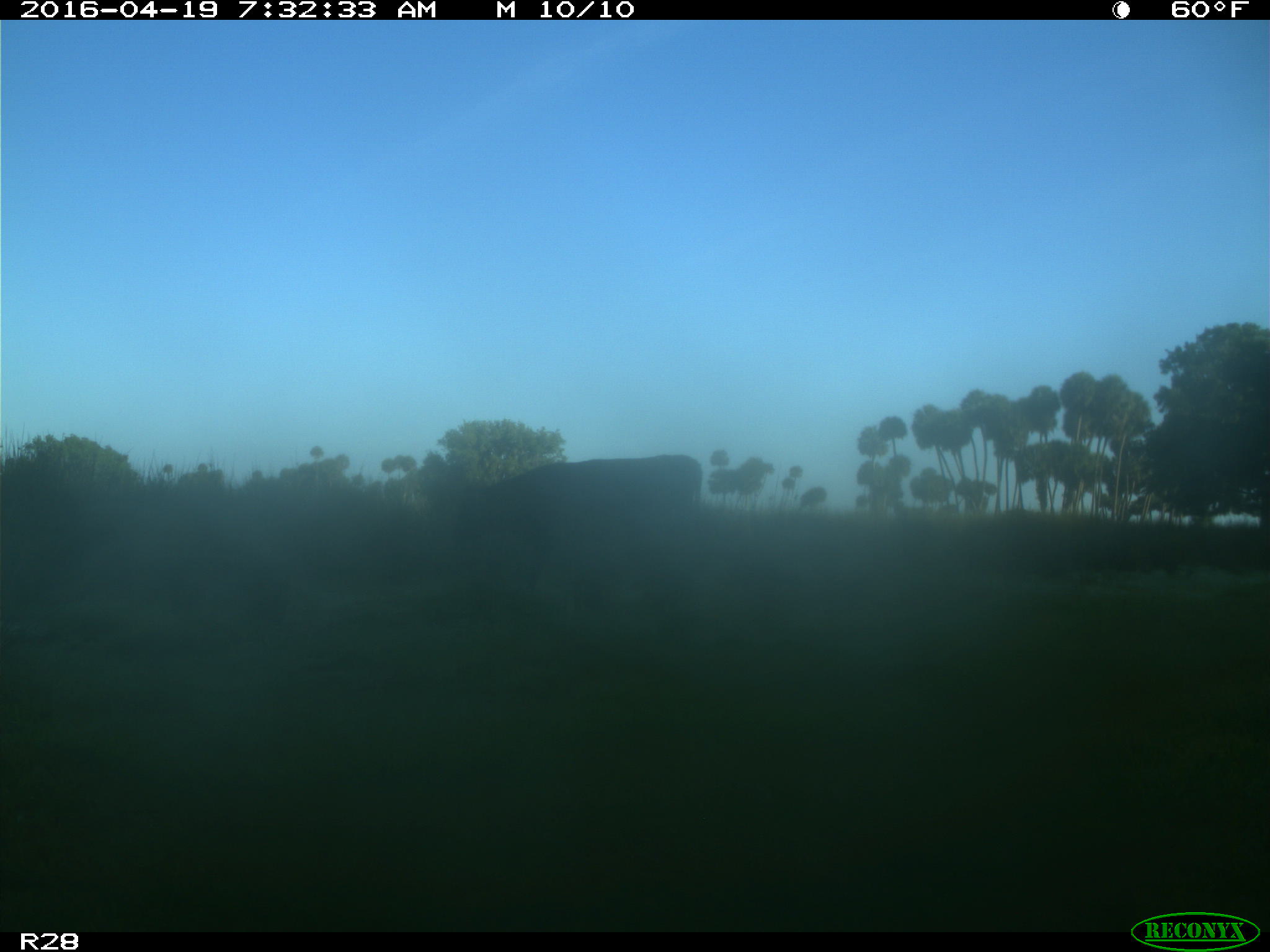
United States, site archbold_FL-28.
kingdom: Animalia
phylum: Chordata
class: Mammalia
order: Artiodactyla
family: Bovidae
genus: Bos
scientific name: Bos taurus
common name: domestic cow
Bos taurus (domestic cow).